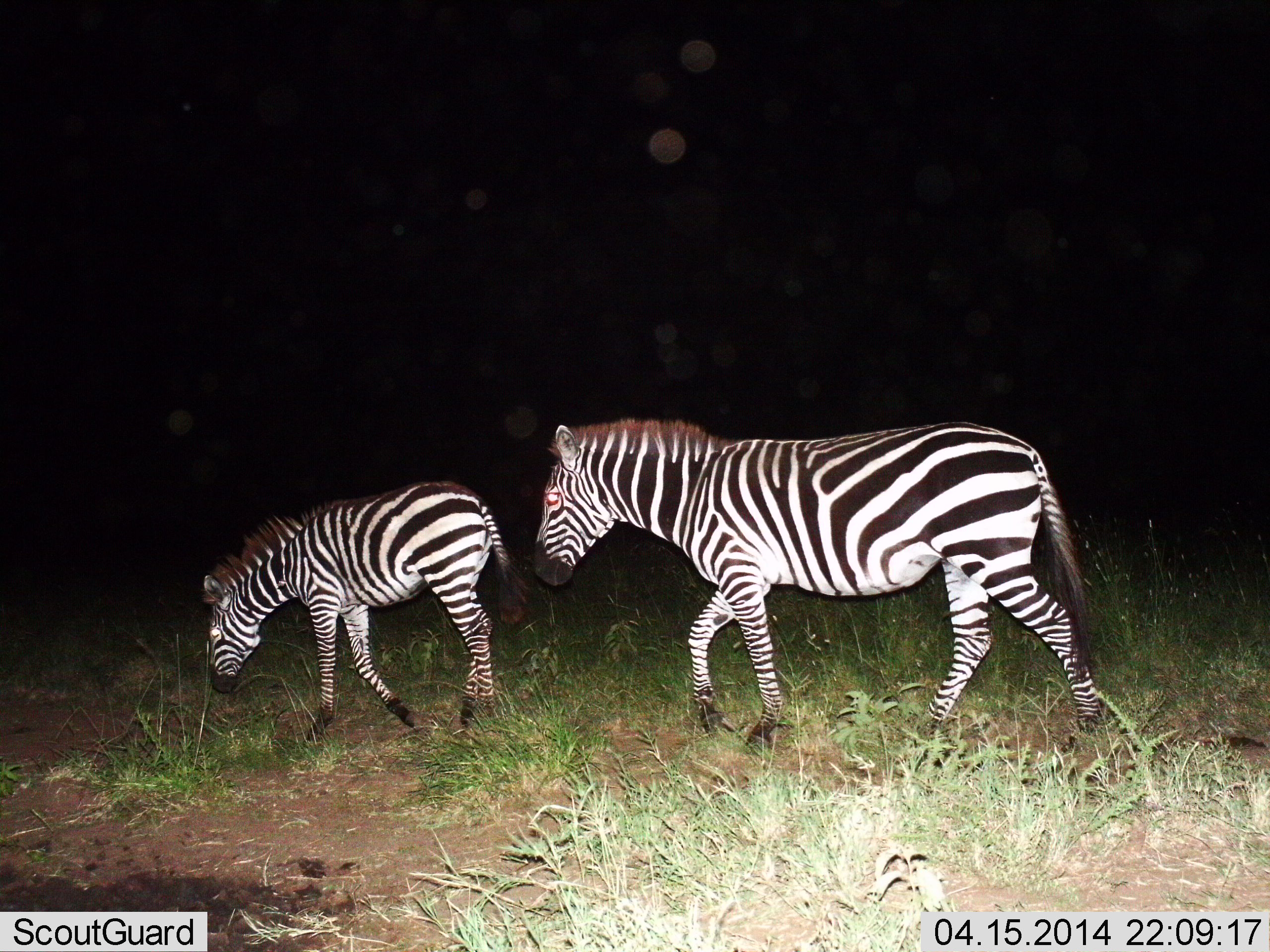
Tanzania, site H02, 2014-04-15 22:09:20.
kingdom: Animalia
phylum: Chordata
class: Mammalia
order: Perissodactyla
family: Equidae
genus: Equus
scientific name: Equus quagga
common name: plains zebra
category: zebra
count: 2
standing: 10%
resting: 0%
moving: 90%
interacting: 0%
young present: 90%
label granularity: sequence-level